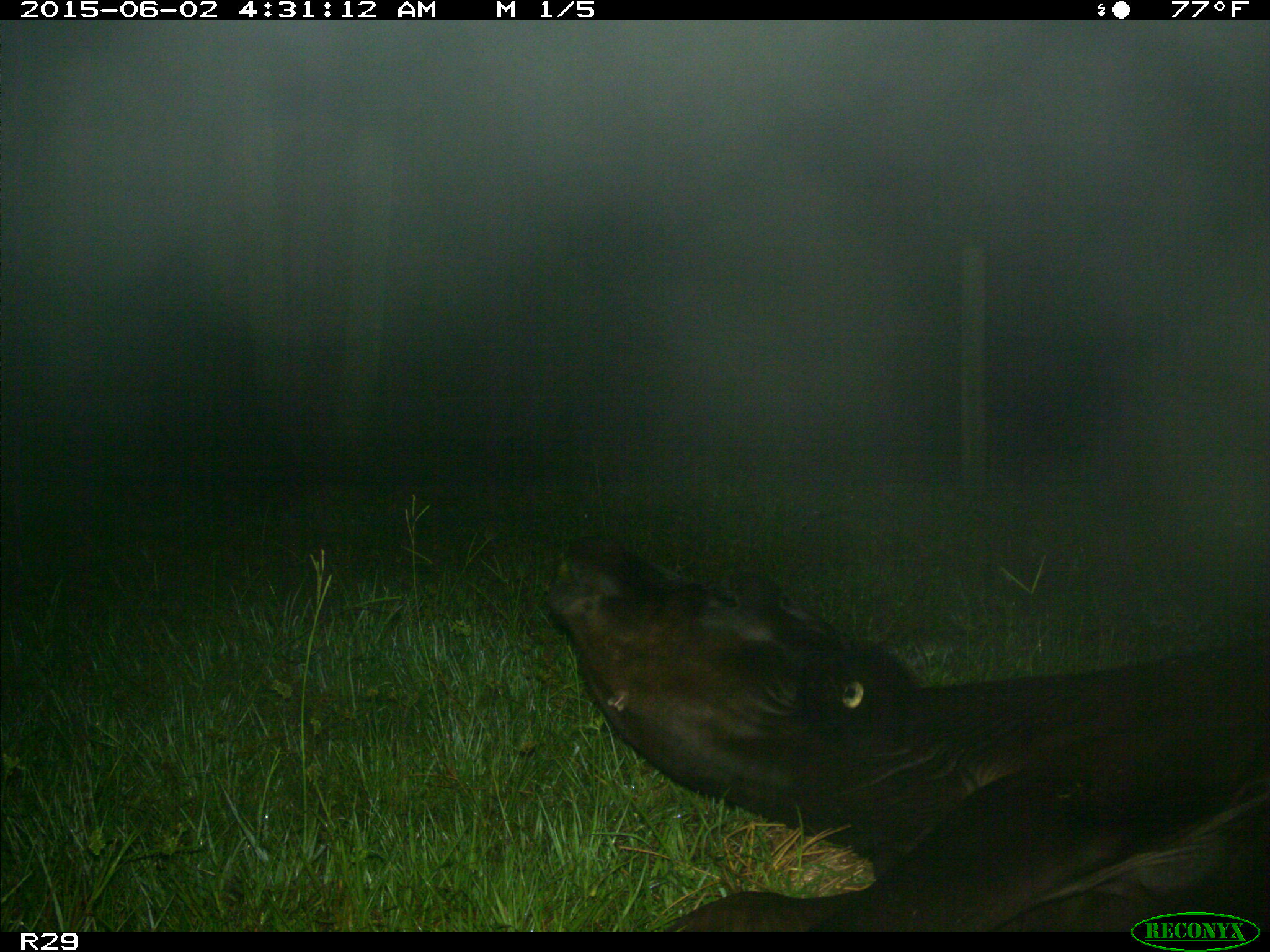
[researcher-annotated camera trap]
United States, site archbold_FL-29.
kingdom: Animalia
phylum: Chordata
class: Mammalia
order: Artiodactyla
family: Bovidae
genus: Bos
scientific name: Bos taurus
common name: domestic cow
Bos taurus (domestic cow).